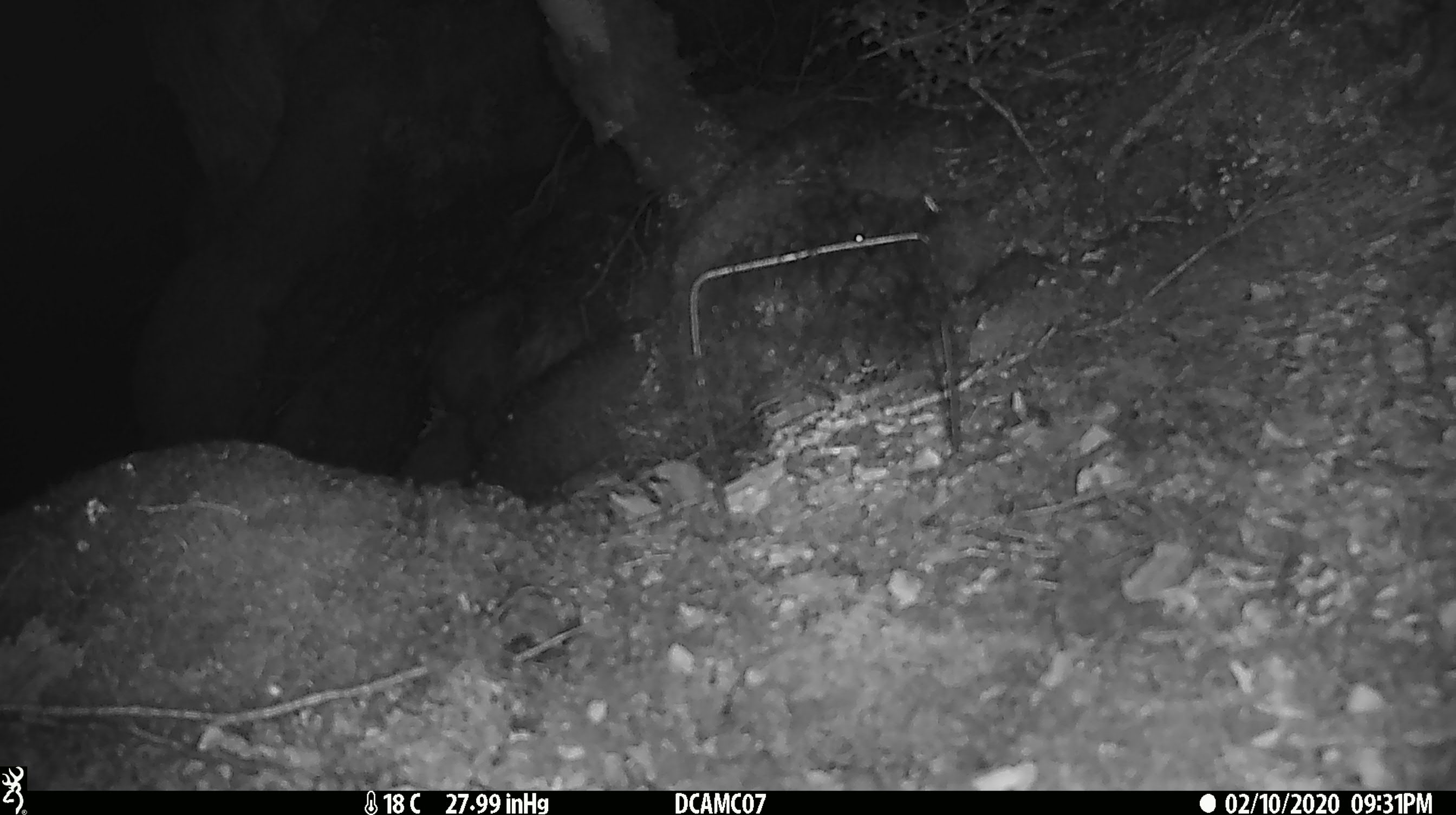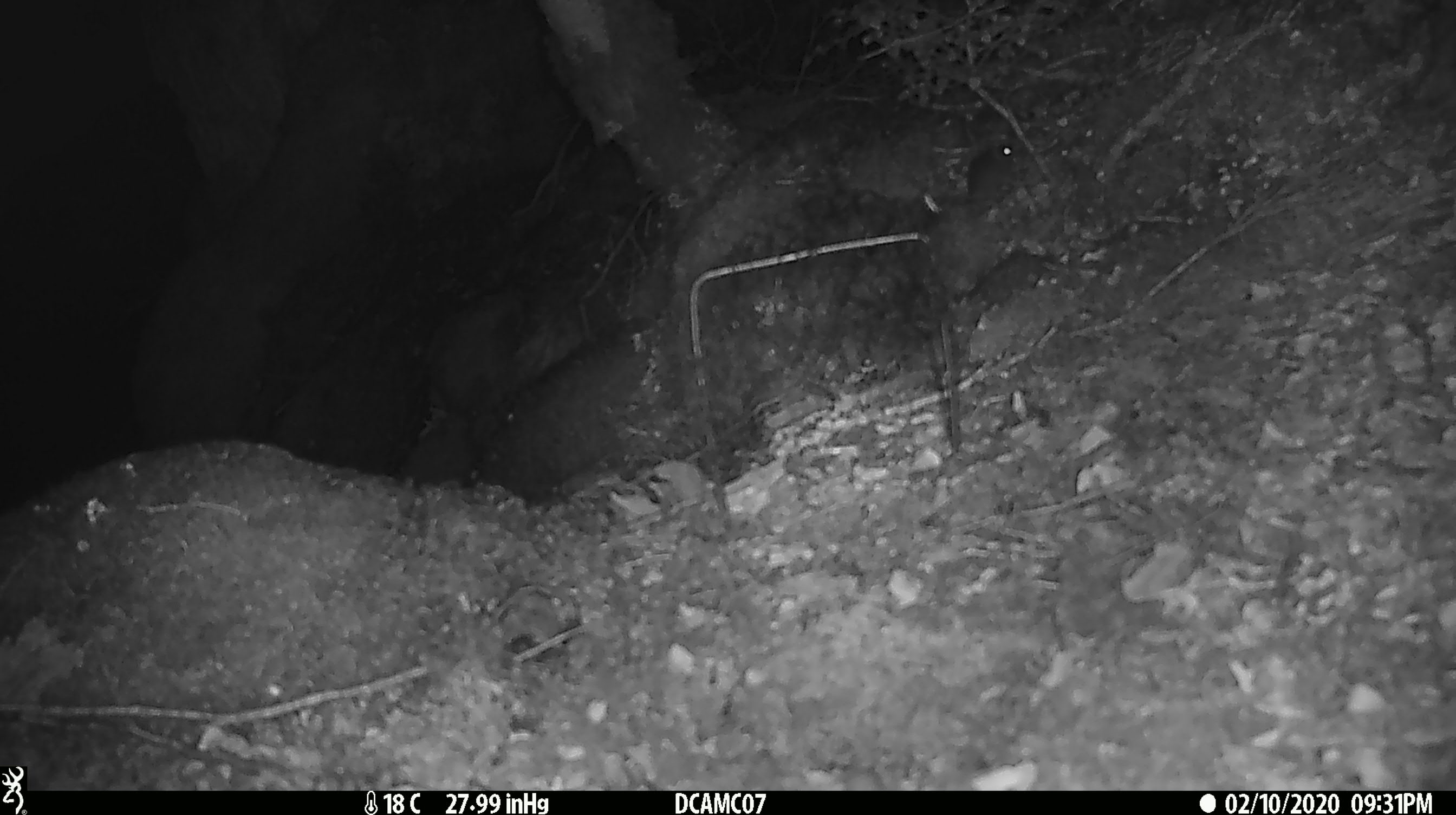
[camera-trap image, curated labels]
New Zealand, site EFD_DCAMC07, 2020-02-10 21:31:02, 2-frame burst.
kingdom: Animalia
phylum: Chordata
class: Mammalia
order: Rodentia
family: Muridae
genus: Mus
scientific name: Mus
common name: mouse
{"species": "mouse (Mus)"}